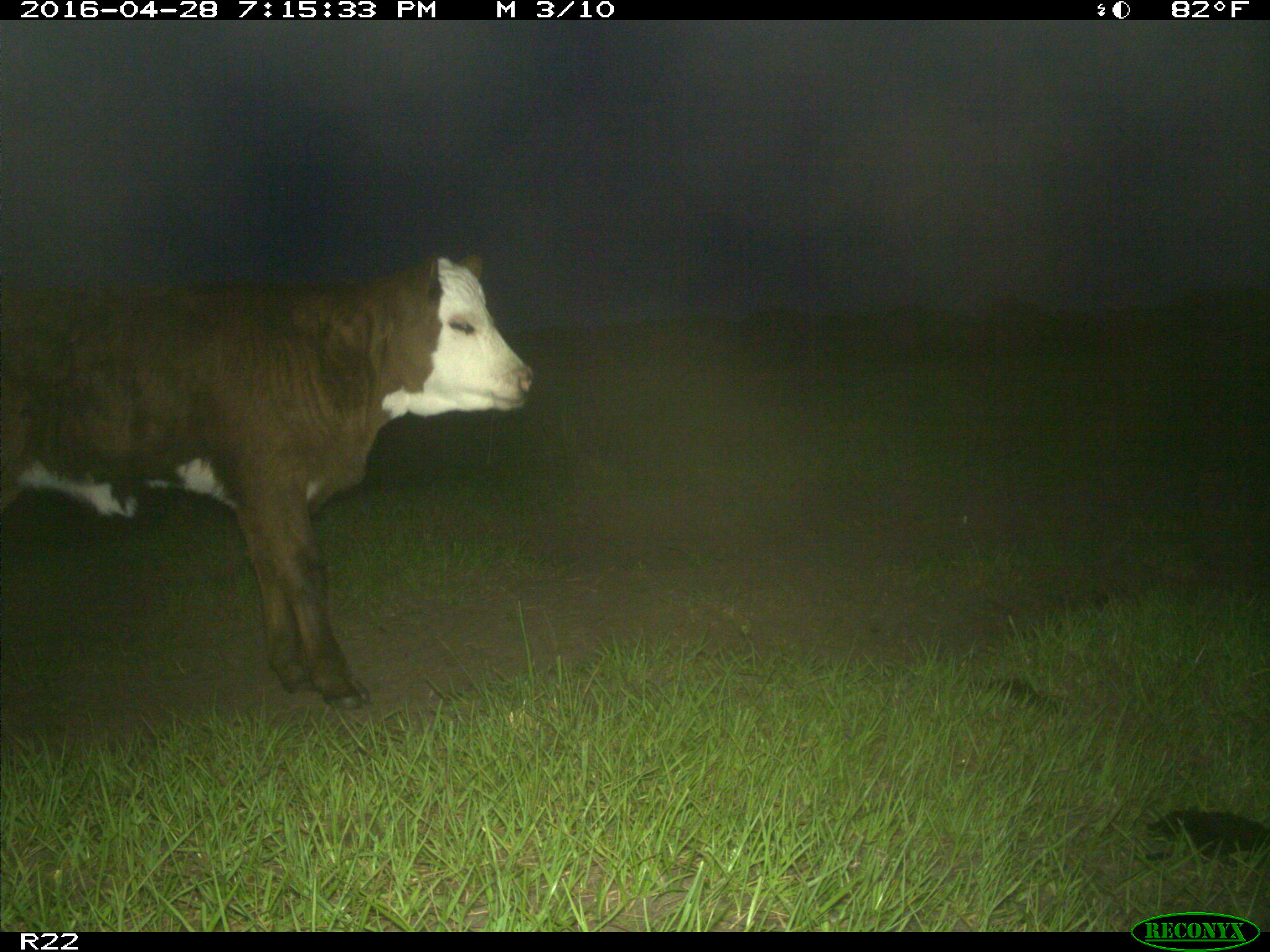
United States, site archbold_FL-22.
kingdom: Animalia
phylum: Chordata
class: Mammalia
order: Artiodactyla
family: Bovidae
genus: Bos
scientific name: Bos taurus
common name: domestic cow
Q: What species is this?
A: Bos taurus (domestic cow).